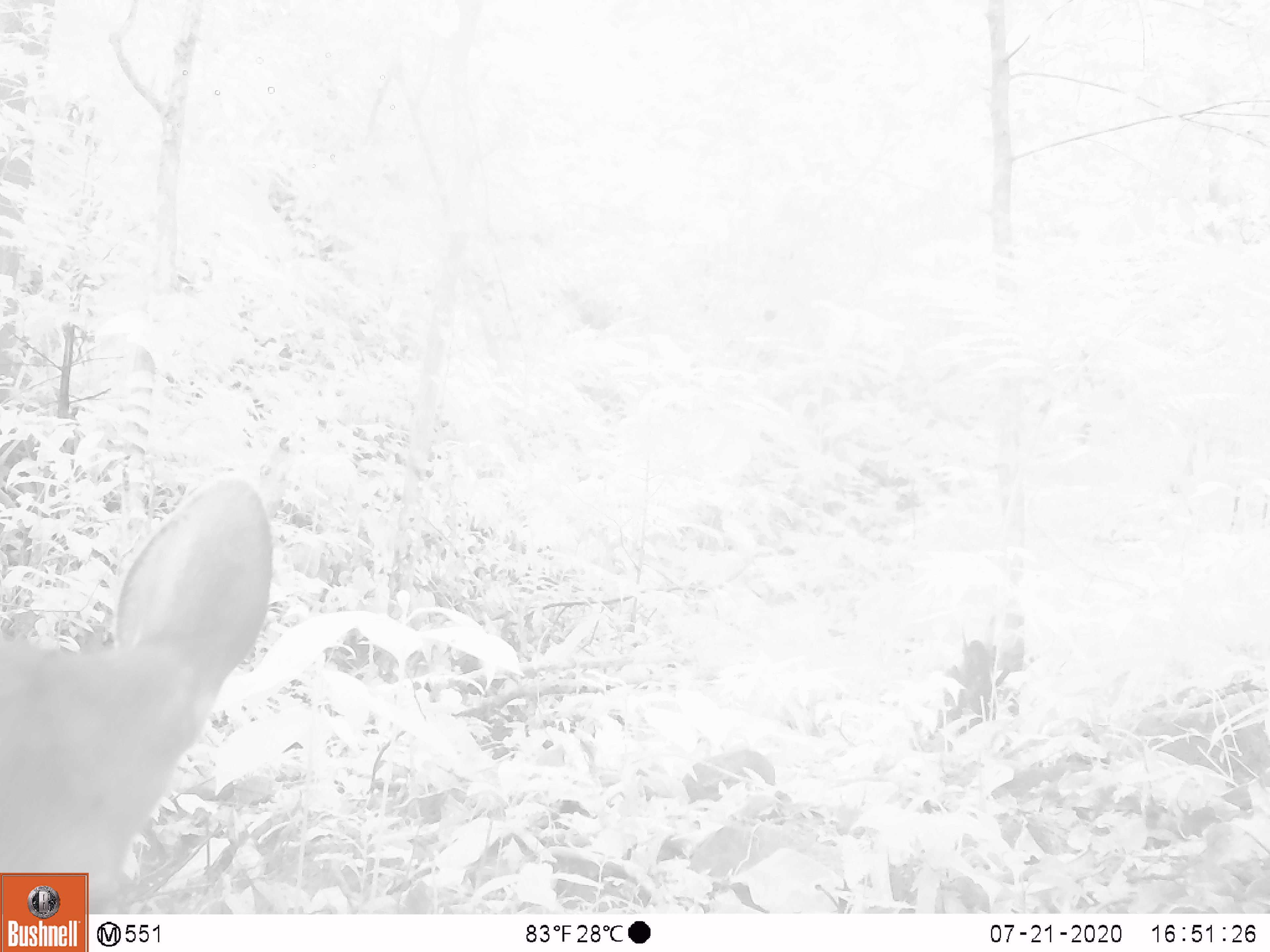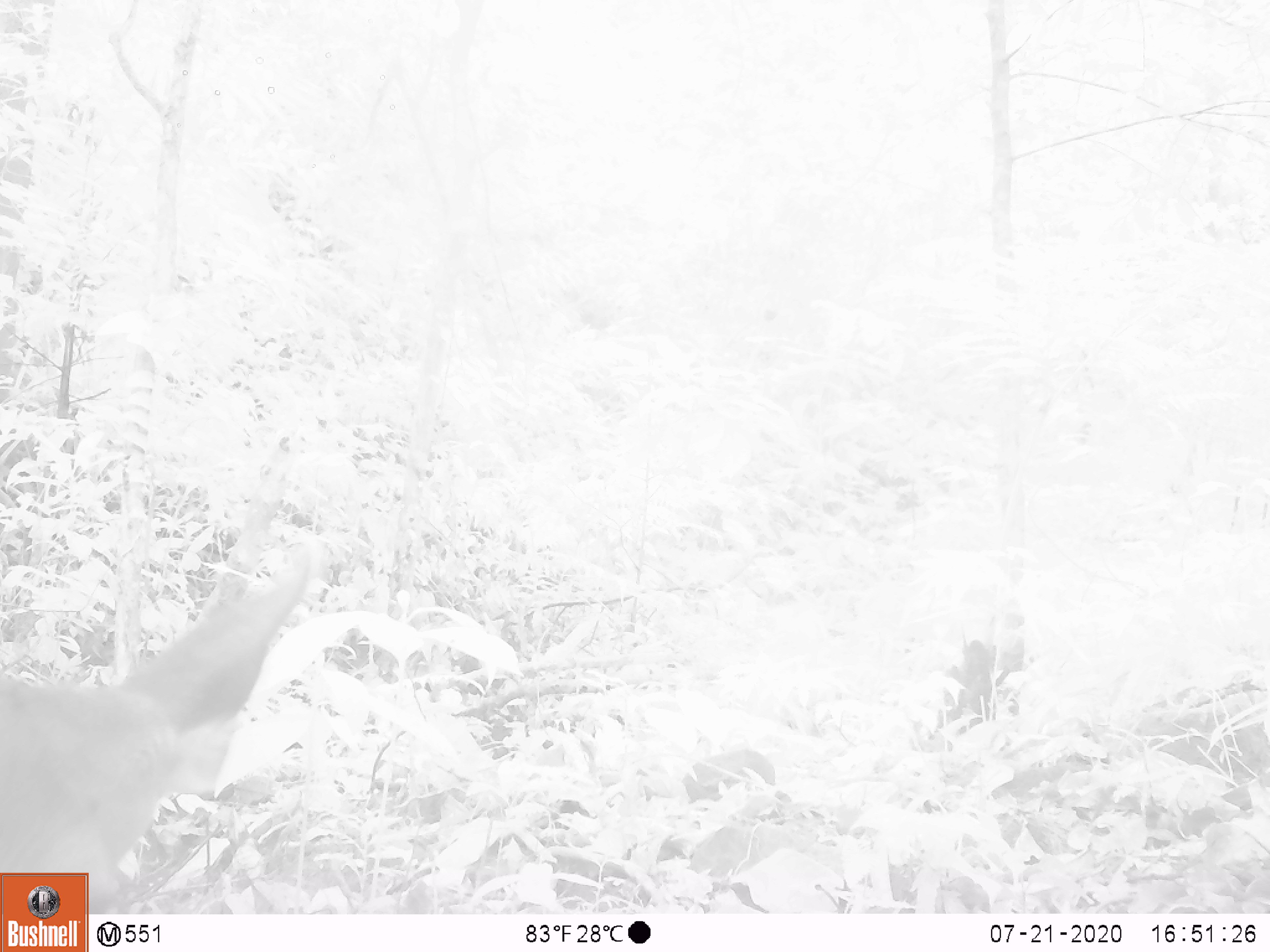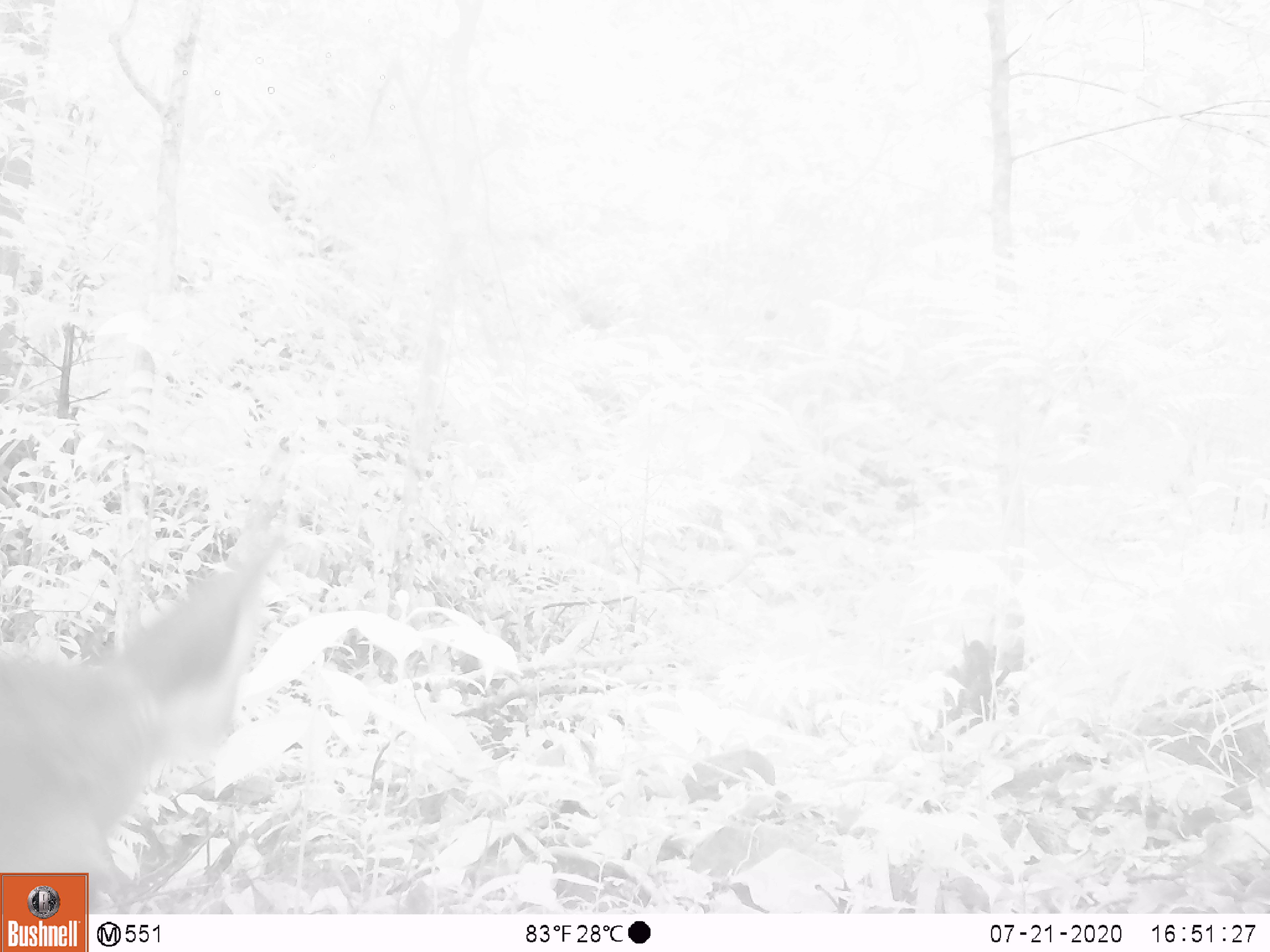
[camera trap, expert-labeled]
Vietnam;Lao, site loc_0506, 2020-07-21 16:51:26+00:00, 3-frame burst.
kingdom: Animalia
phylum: Chordata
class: Mammalia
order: Artiodactyla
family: Cervidae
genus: Rusa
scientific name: Rusa unicolor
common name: sambar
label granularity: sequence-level